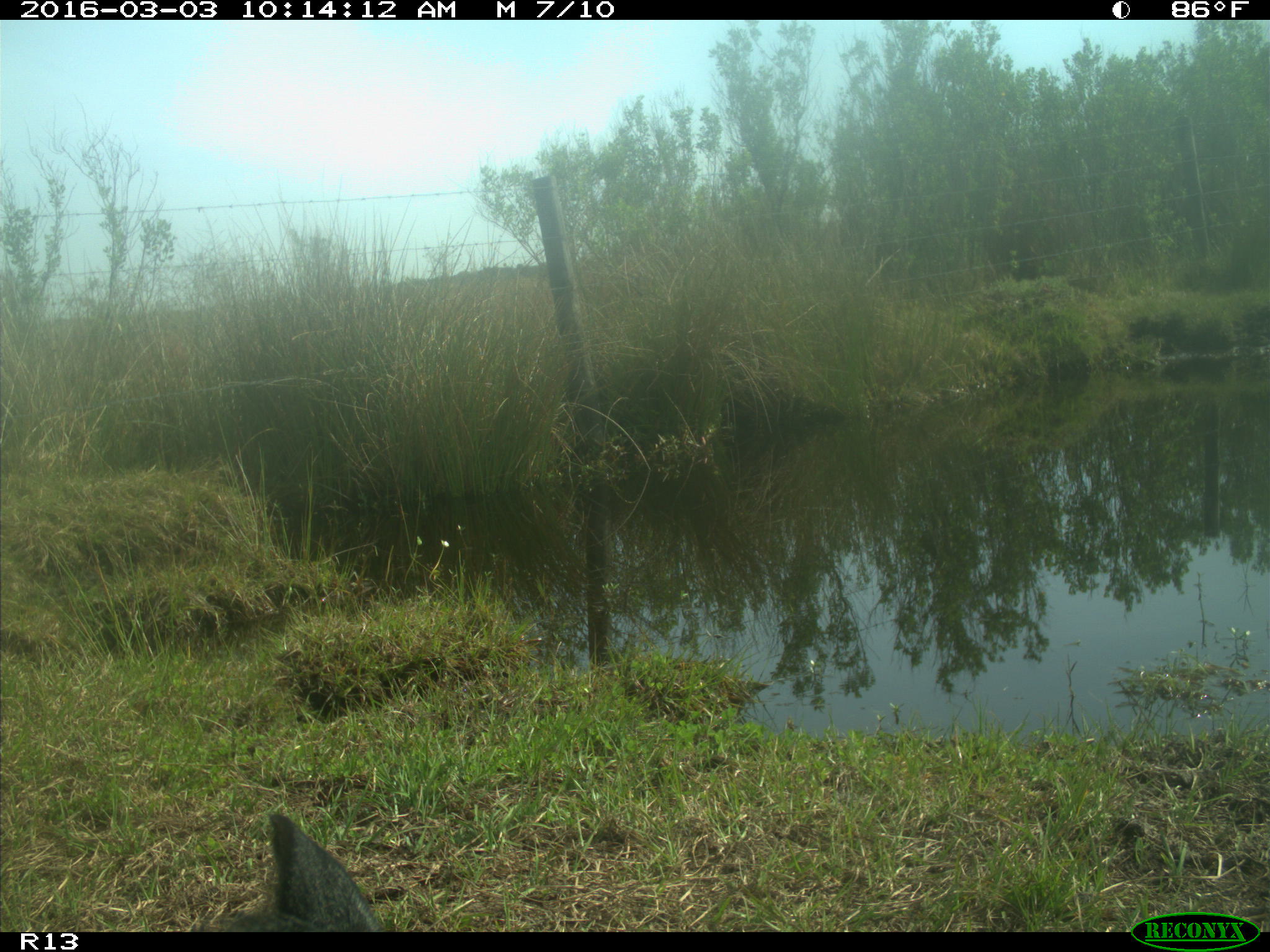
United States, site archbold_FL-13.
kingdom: Animalia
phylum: Chordata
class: Mammalia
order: Artiodactyla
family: Bovidae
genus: Bos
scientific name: Bos taurus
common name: domestic cow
Bos taurus (domestic cow).